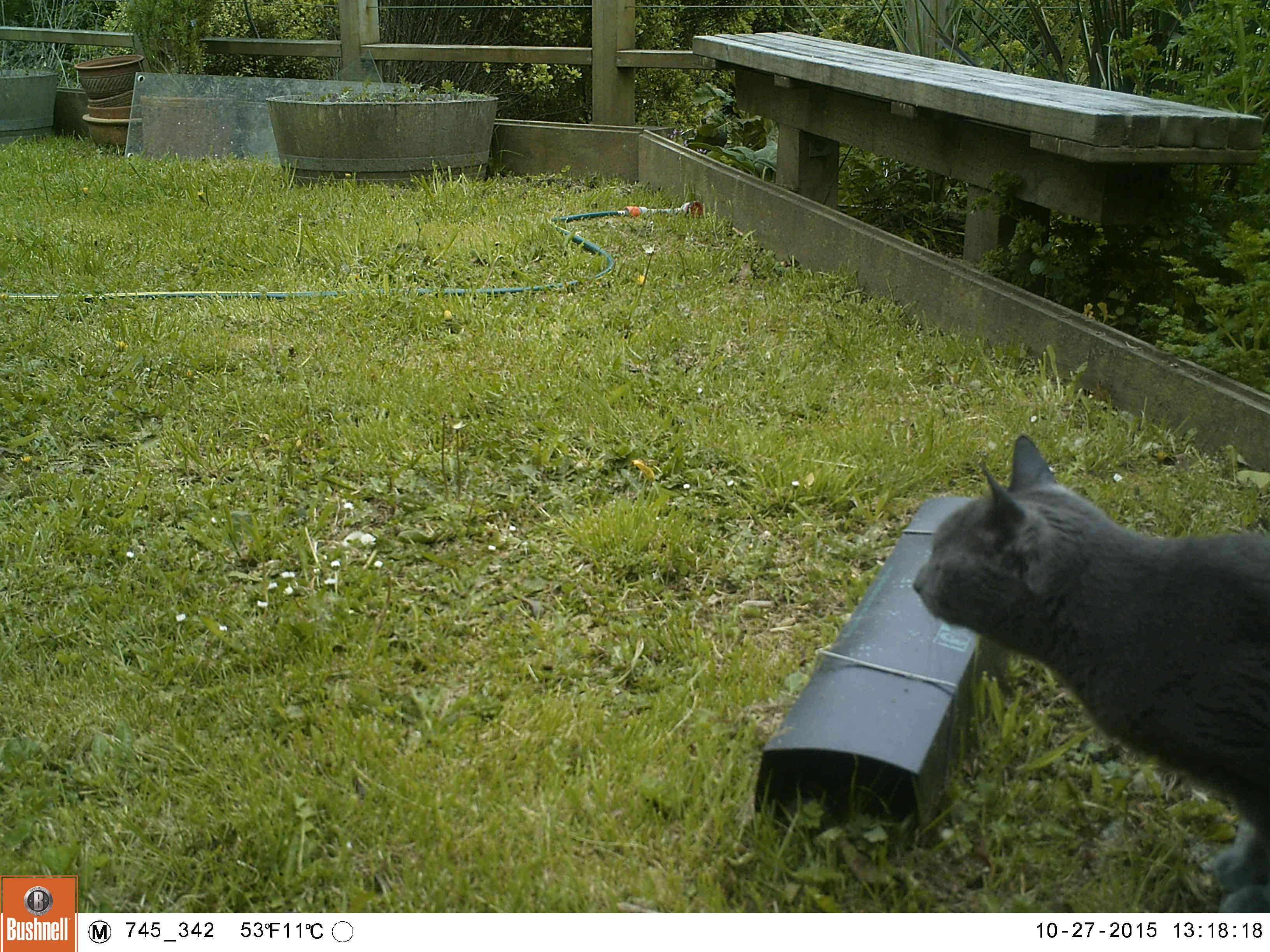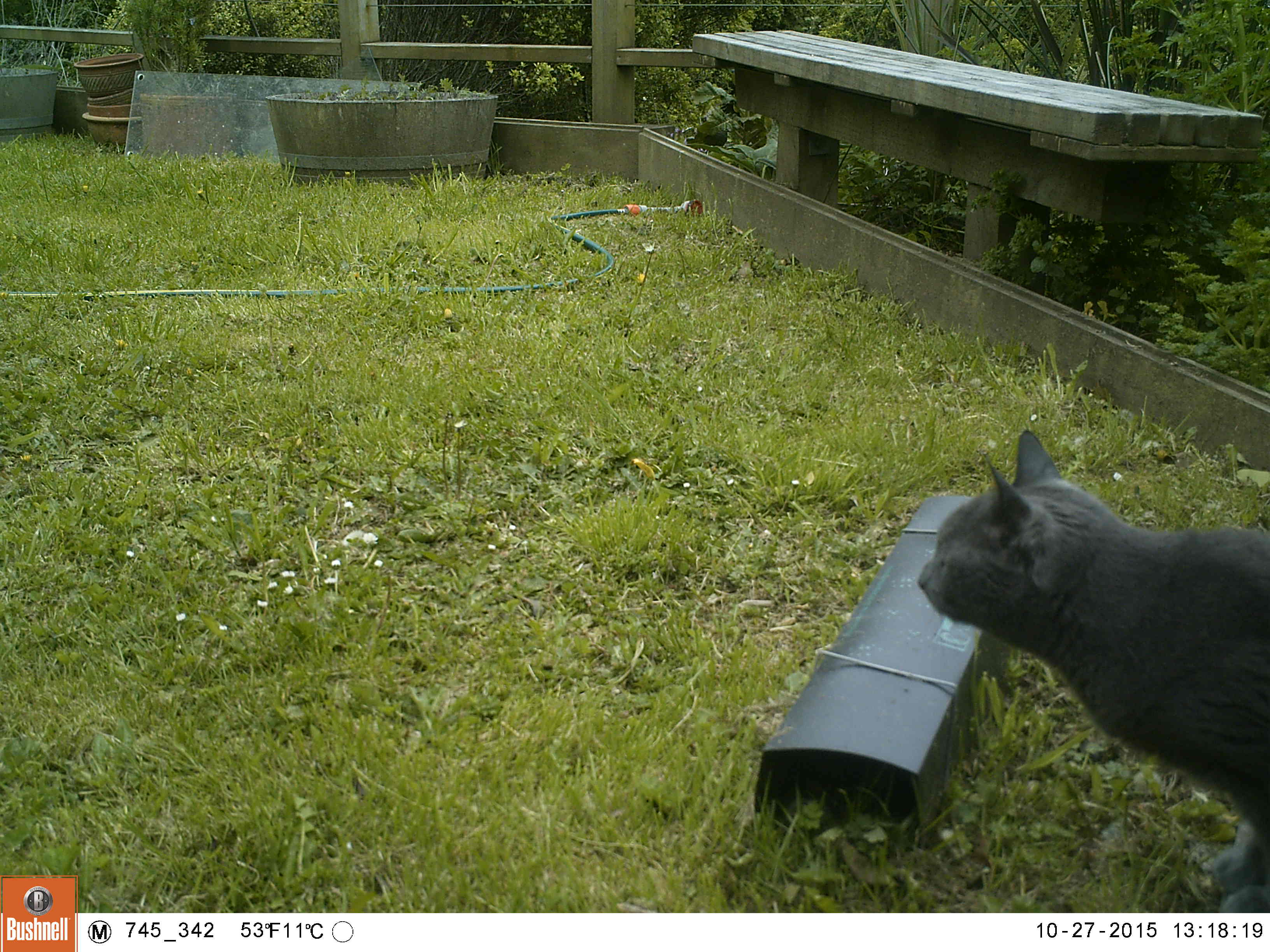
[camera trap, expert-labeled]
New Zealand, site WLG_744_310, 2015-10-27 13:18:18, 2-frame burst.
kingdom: Animalia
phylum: Chordata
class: Mammalia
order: Carnivora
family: Felidae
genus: Felis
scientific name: Felis catus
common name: domestic cat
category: cat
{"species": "cat (domestic cat) (Felis catus)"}